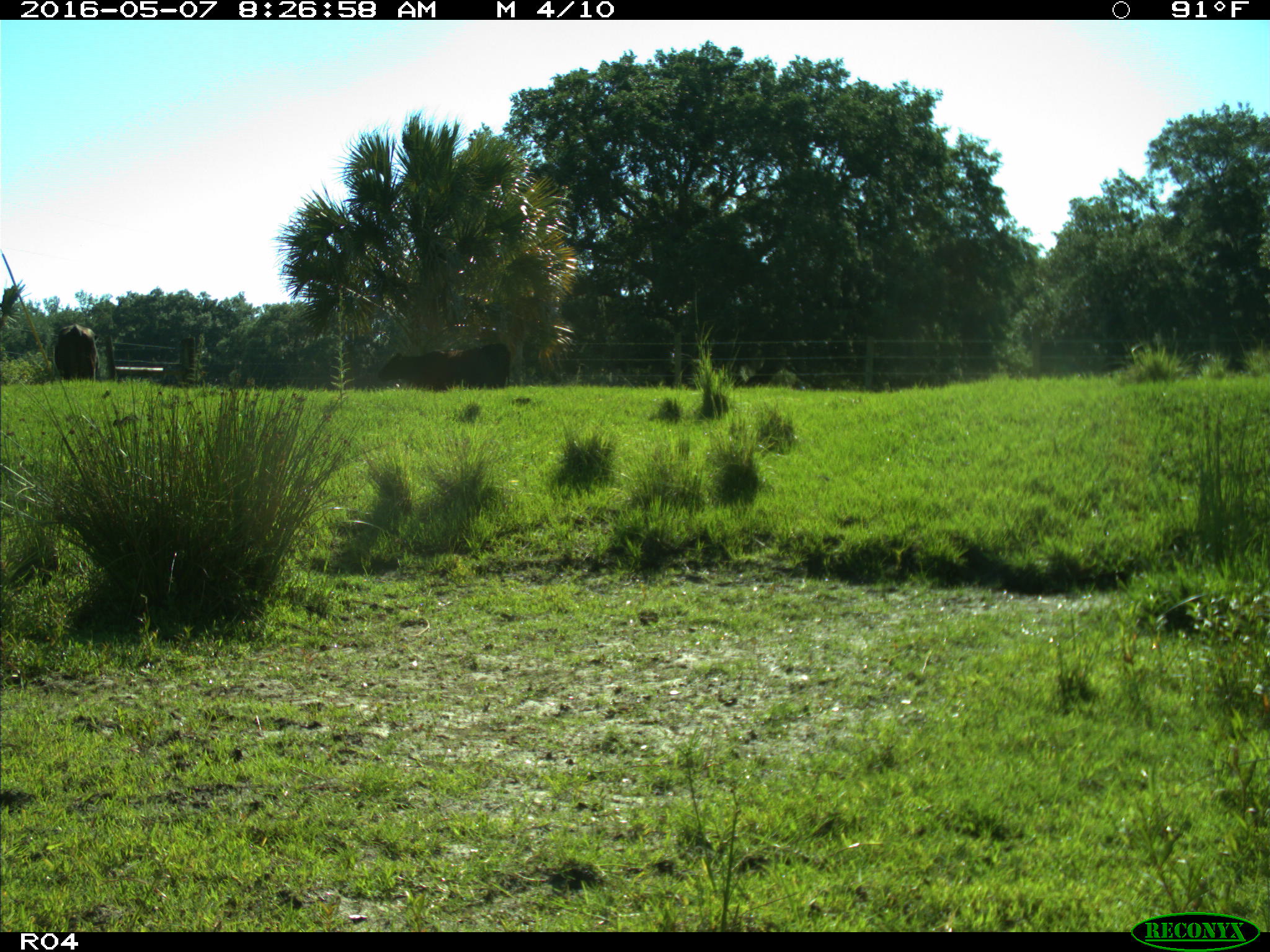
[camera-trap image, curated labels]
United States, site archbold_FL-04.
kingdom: Animalia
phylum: Chordata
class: Mammalia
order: Artiodactyla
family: Bovidae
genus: Bos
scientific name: Bos taurus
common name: domestic cow